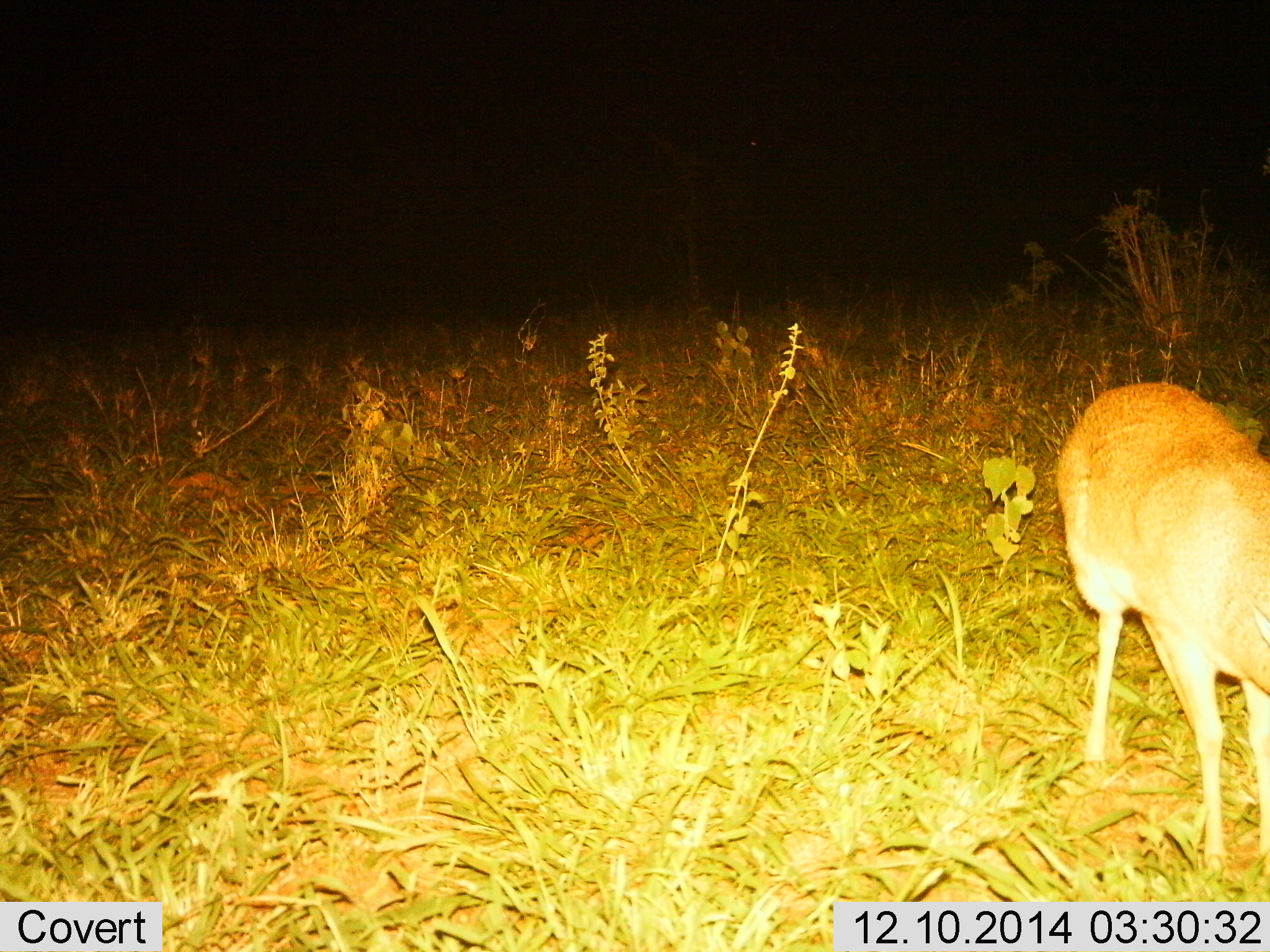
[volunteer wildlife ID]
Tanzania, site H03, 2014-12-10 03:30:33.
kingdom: Animalia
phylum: Chordata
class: Mammalia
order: Artiodactyla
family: Bovidae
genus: Redunca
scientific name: Redunca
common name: reedbuck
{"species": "reedbuck (Redunca)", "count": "1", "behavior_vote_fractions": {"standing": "86%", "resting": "0%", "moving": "0%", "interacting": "0%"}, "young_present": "0%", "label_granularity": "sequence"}